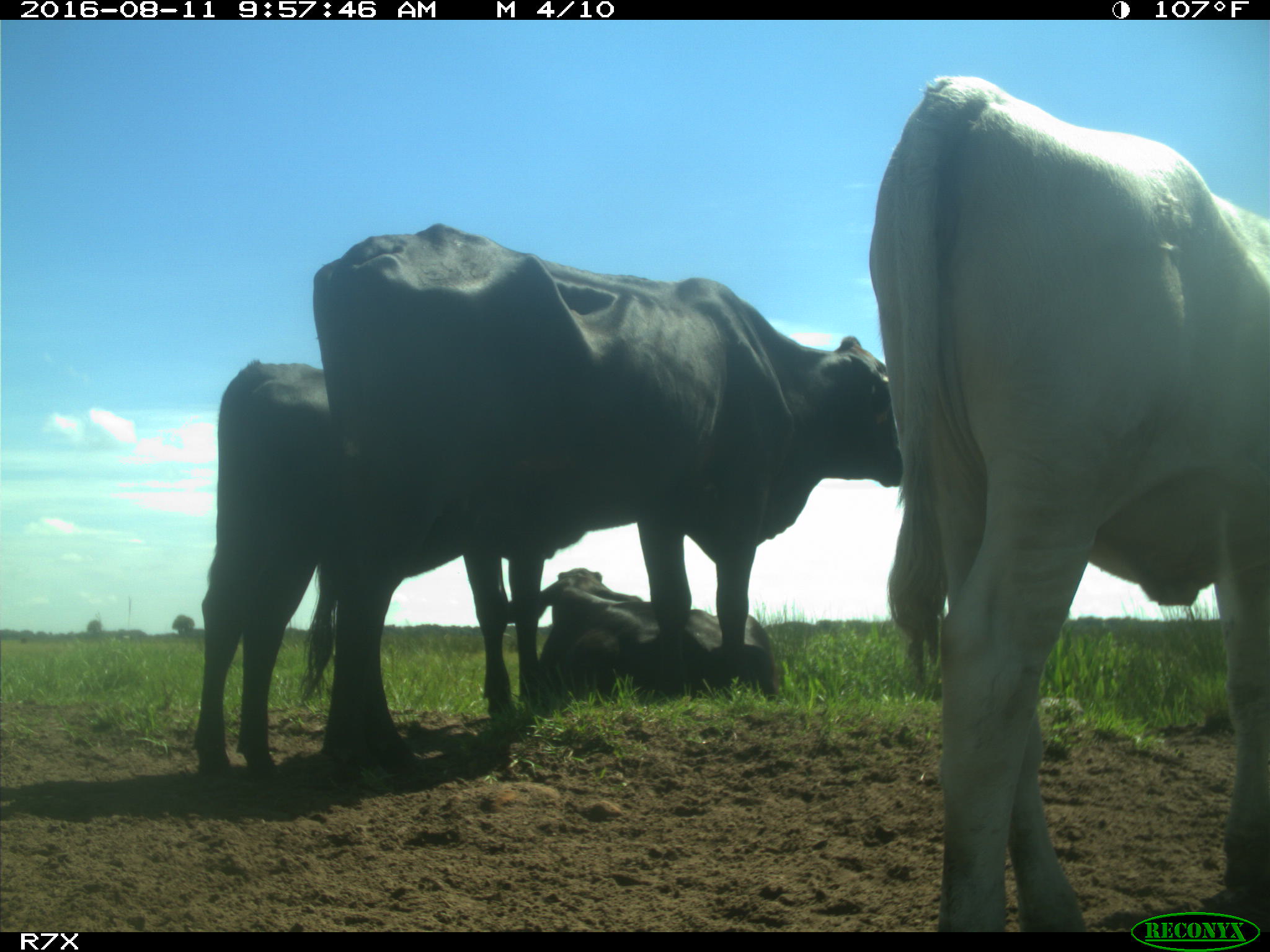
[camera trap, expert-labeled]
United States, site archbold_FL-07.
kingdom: Animalia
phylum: Chordata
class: Mammalia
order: Artiodactyla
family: Bovidae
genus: Bos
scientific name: Bos taurus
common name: domestic cow